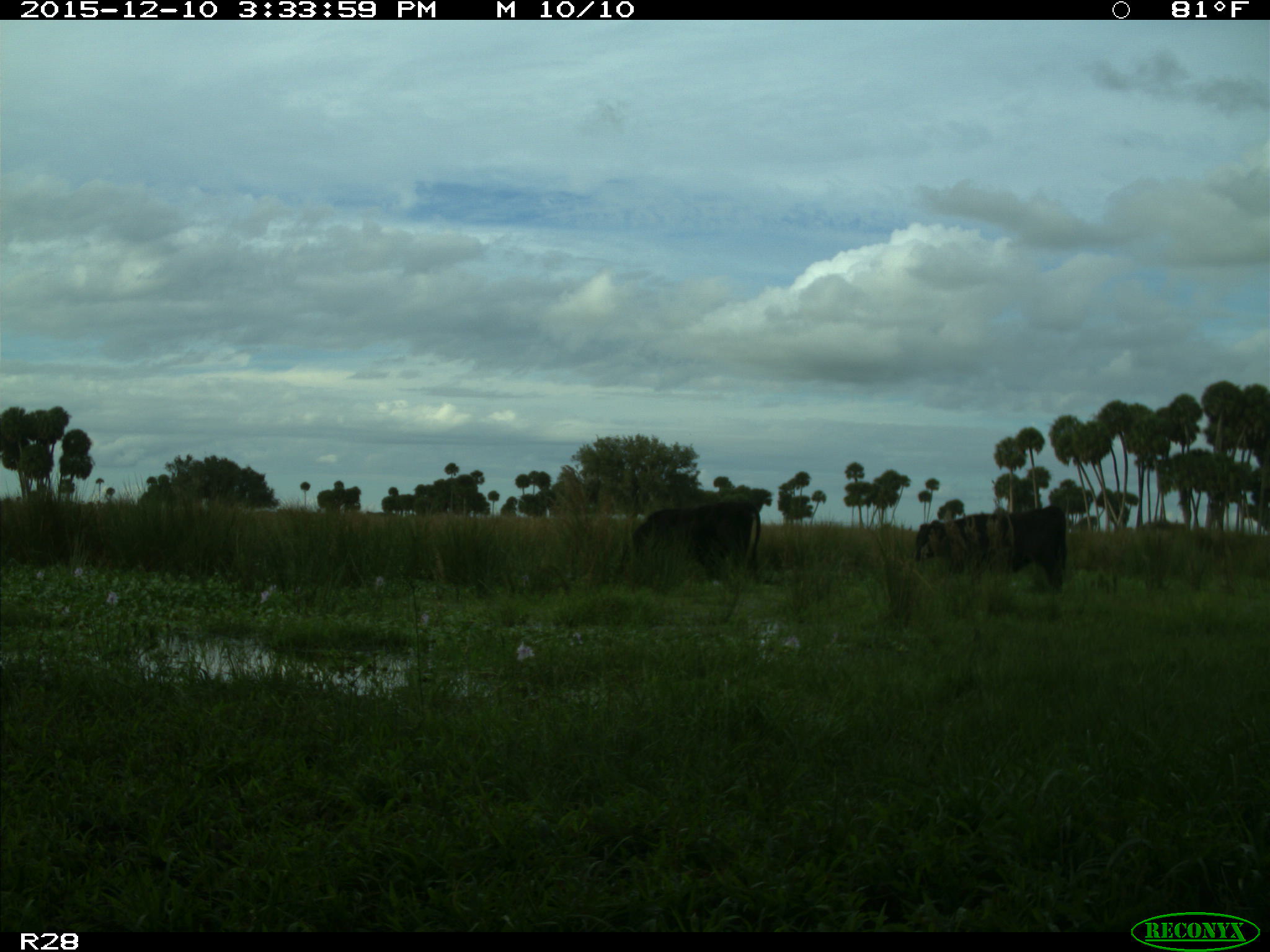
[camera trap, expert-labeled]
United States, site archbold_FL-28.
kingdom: Animalia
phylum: Chordata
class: Mammalia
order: Artiodactyla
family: Bovidae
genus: Bos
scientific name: Bos taurus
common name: domestic cow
Bos taurus (domestic cow).